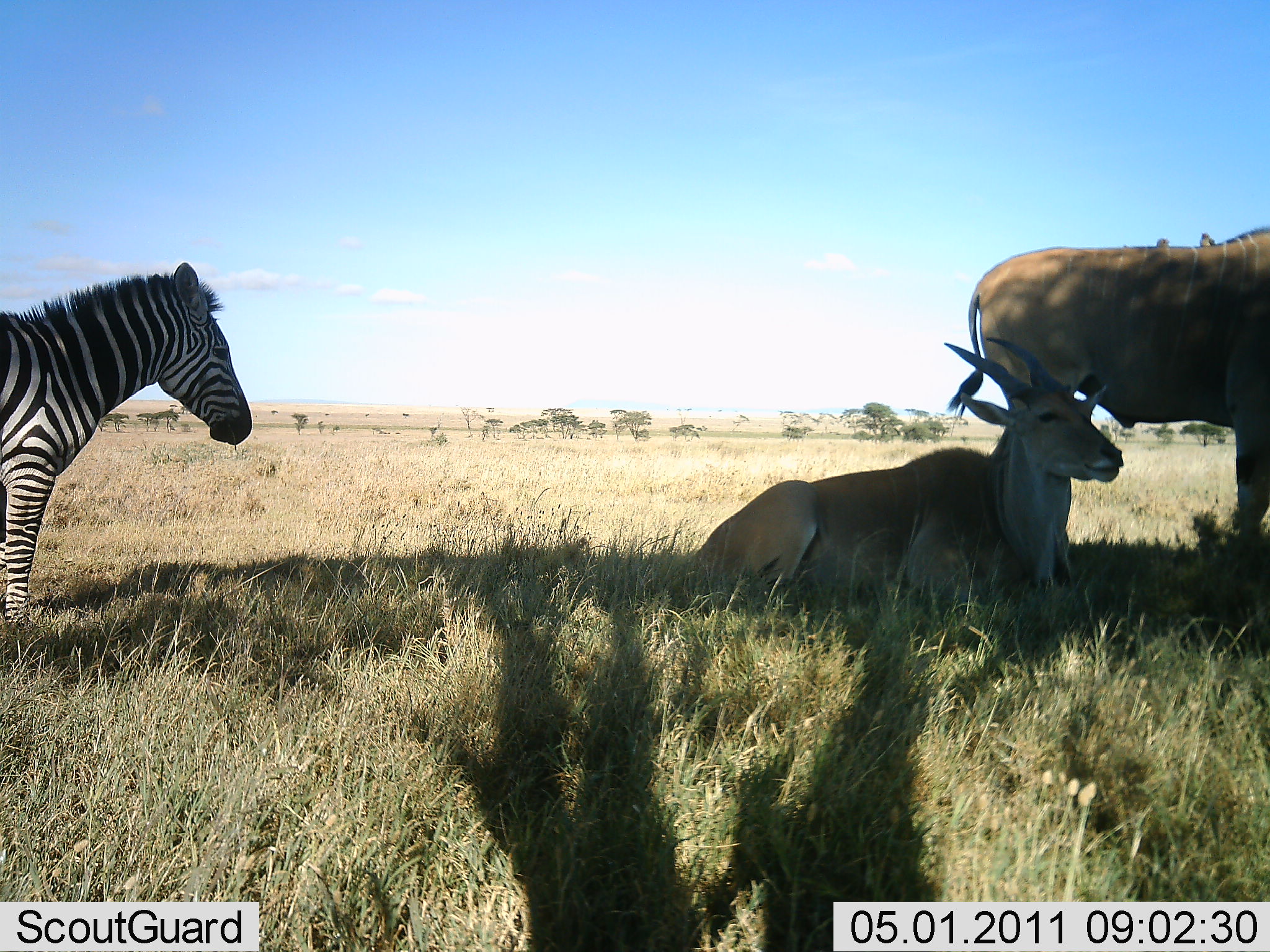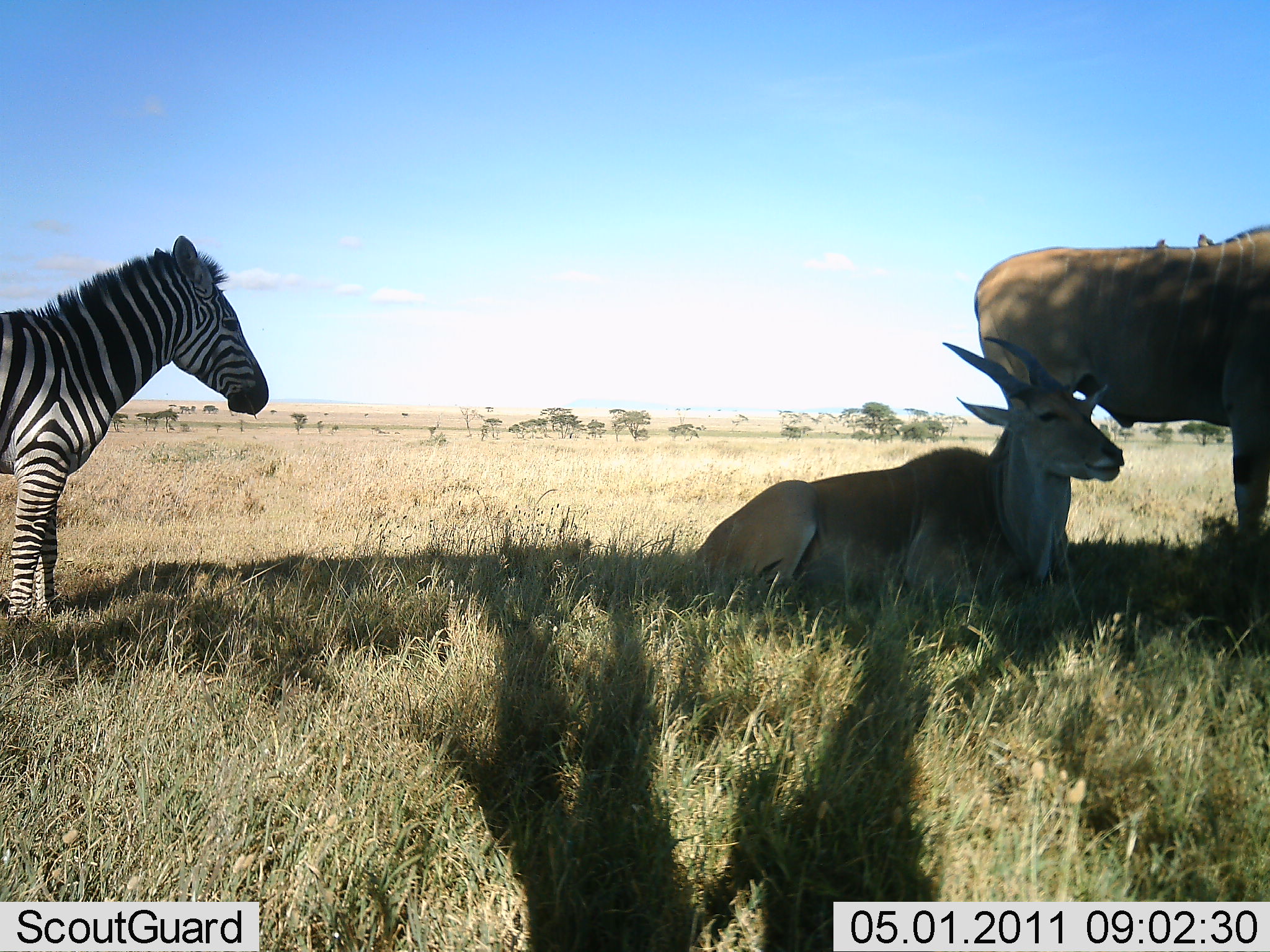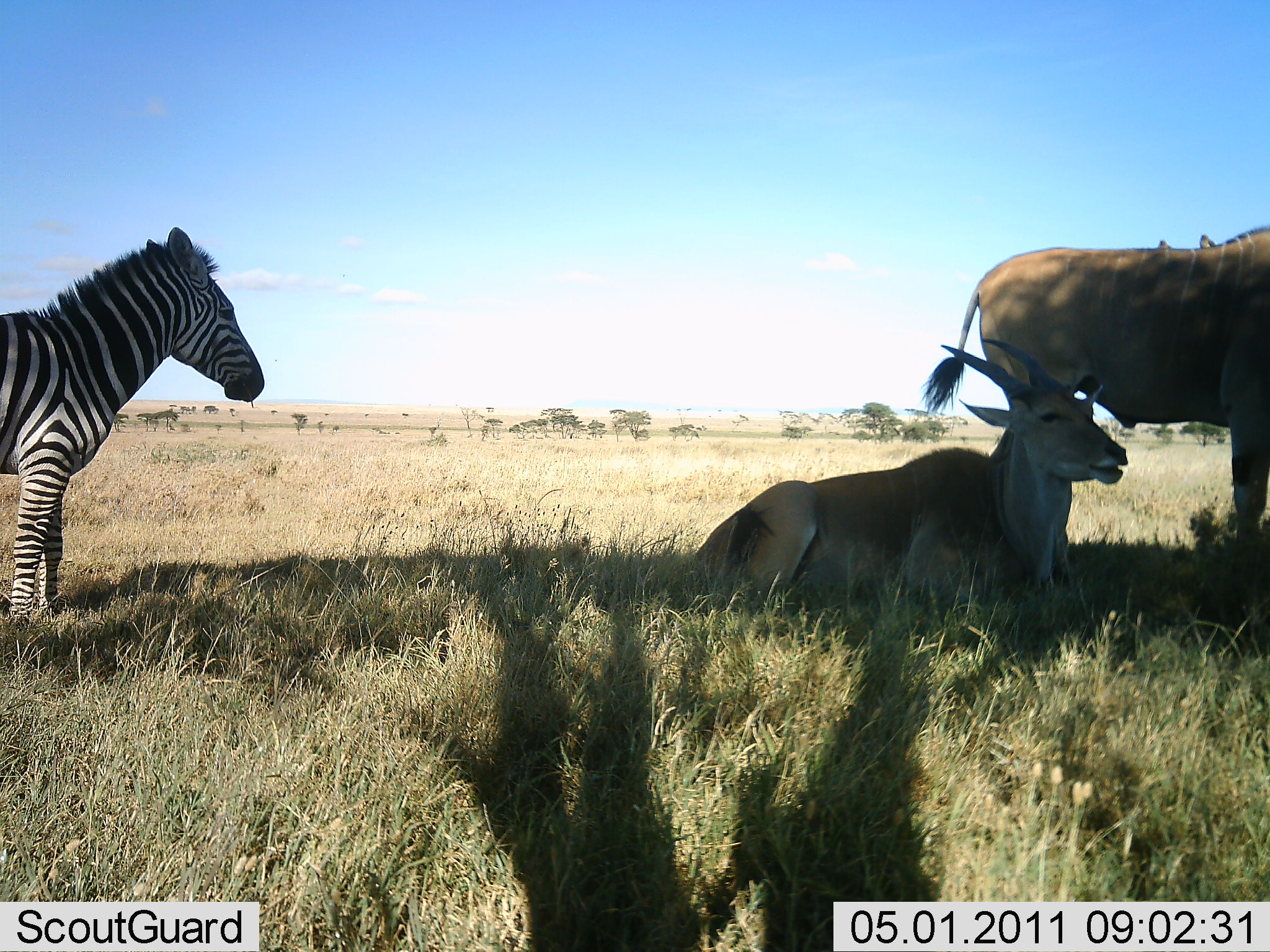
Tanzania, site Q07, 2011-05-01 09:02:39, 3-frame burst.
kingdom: Animalia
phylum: Chordata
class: Mammalia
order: Artiodactyla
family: Bovidae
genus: Tragelaphus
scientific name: Tragelaphus oryx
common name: eland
Eland (Tragelaphus oryx), count 2. Behavior (volunteer vote fractions): standing 90%, resting 100%, moving 0%, interacting 0%. Young present (vote fraction): 0%. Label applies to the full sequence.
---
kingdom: Animalia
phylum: Chordata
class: Mammalia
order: Perissodactyla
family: Equidae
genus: Equus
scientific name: Equus quagga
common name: plains zebra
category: zebra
Zebra (plains zebra) (Equus quagga), count 1. Behavior (volunteer vote fractions): standing 77%, resting 8%, moving 15%, interacting 0%. Young present (vote fraction): 0%. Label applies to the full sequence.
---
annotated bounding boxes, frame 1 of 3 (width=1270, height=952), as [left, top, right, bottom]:
animal: [688, 338, 1127, 621]; [945, 227, 1270, 546]; [1, 263, 254, 633]; [1196, 230, 1215, 249]; [1153, 235, 1170, 248]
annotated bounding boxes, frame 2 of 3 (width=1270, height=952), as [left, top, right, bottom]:
animal: [686, 333, 1125, 617]; [0, 233, 269, 624]; [974, 224, 1269, 554]; [1195, 230, 1214, 249]; [1154, 235, 1171, 251]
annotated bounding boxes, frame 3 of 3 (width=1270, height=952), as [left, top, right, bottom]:
animal: [694, 337, 1130, 624]; [920, 223, 1270, 548]; [1, 220, 265, 626]; [1198, 234, 1216, 250]; [1155, 238, 1174, 251]